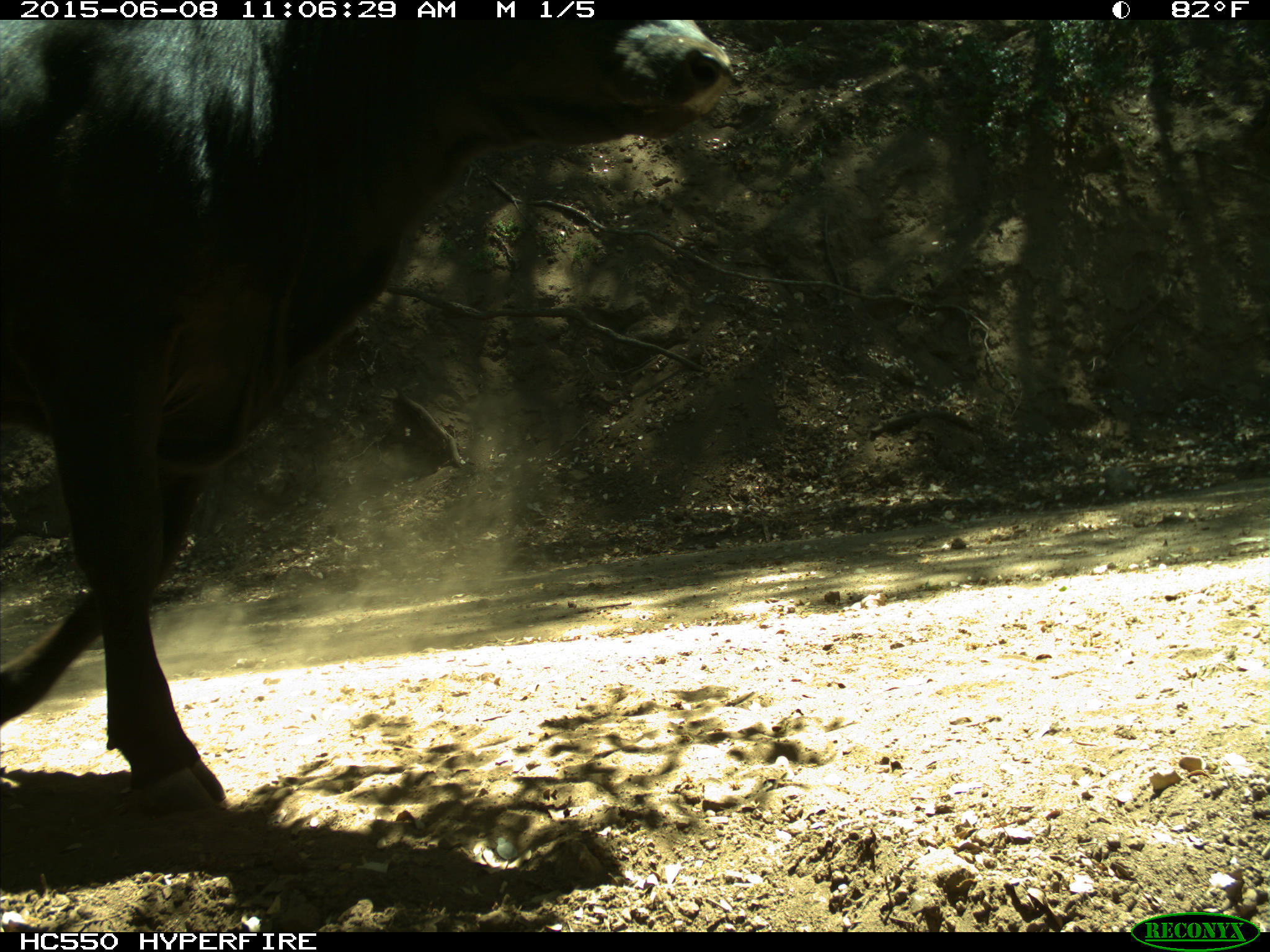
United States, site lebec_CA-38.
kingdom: Animalia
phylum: Chordata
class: Mammalia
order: Artiodactyla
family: Bovidae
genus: Bos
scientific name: Bos taurus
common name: domestic cow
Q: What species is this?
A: Bos taurus (domestic cow).